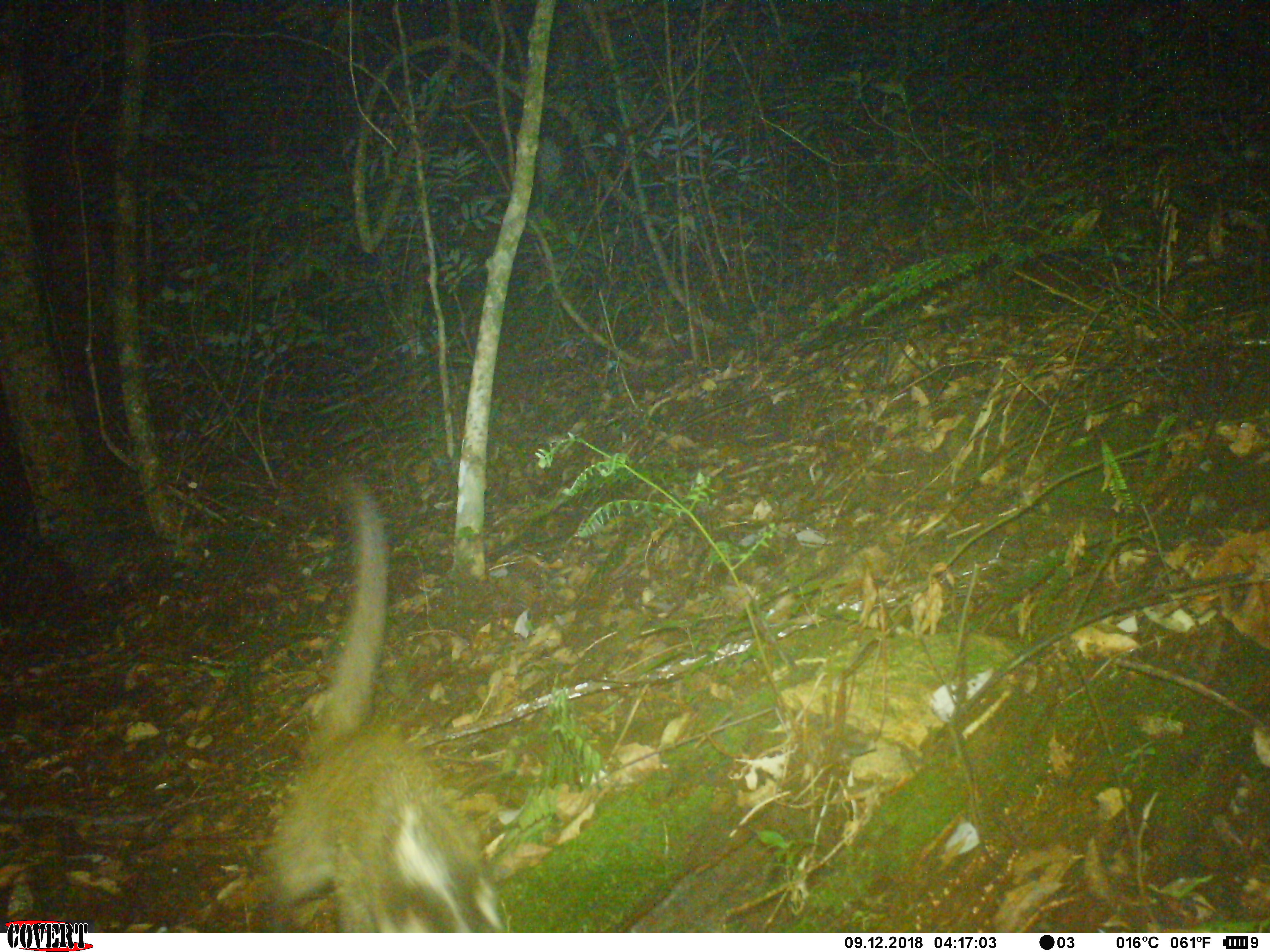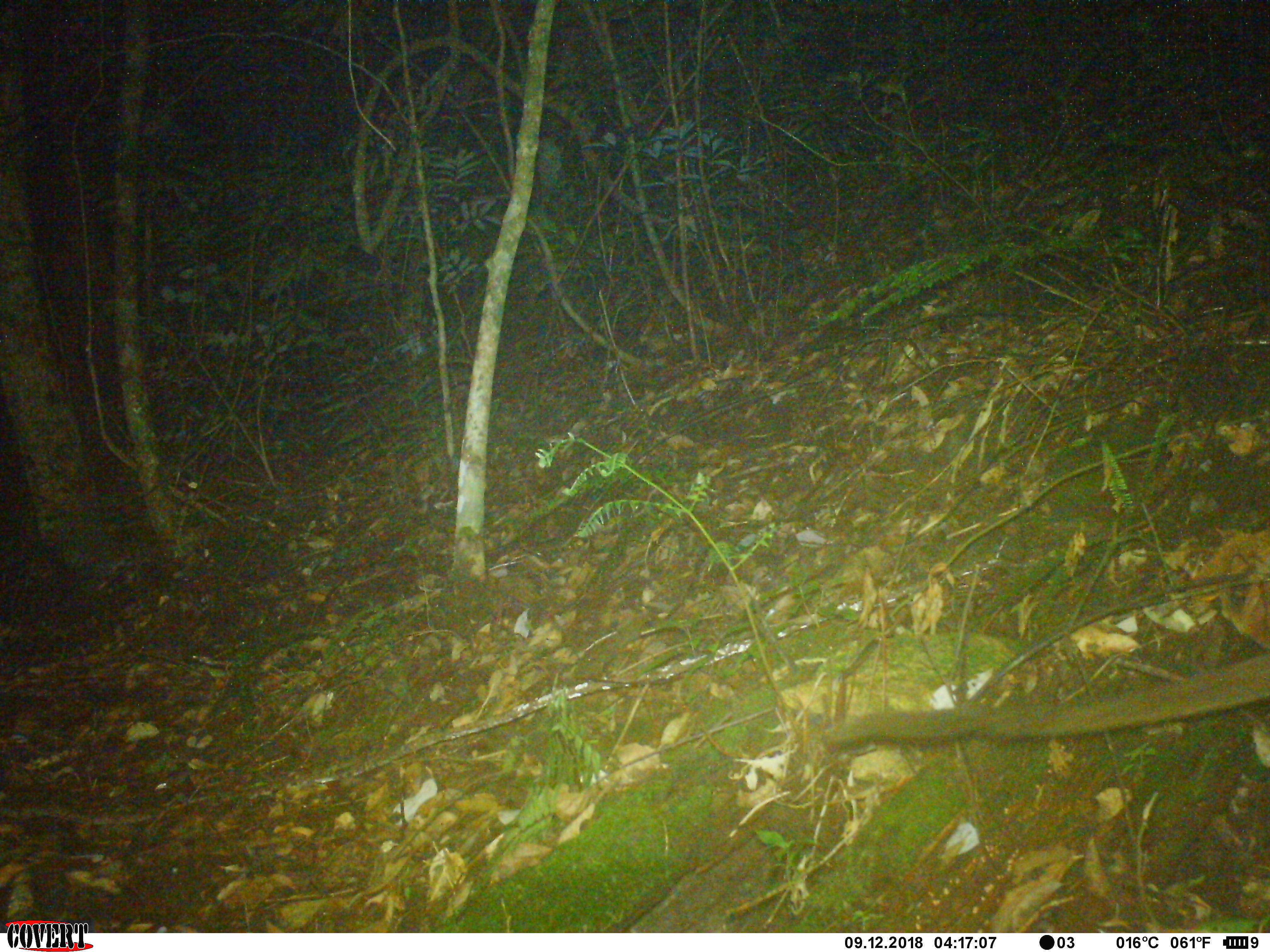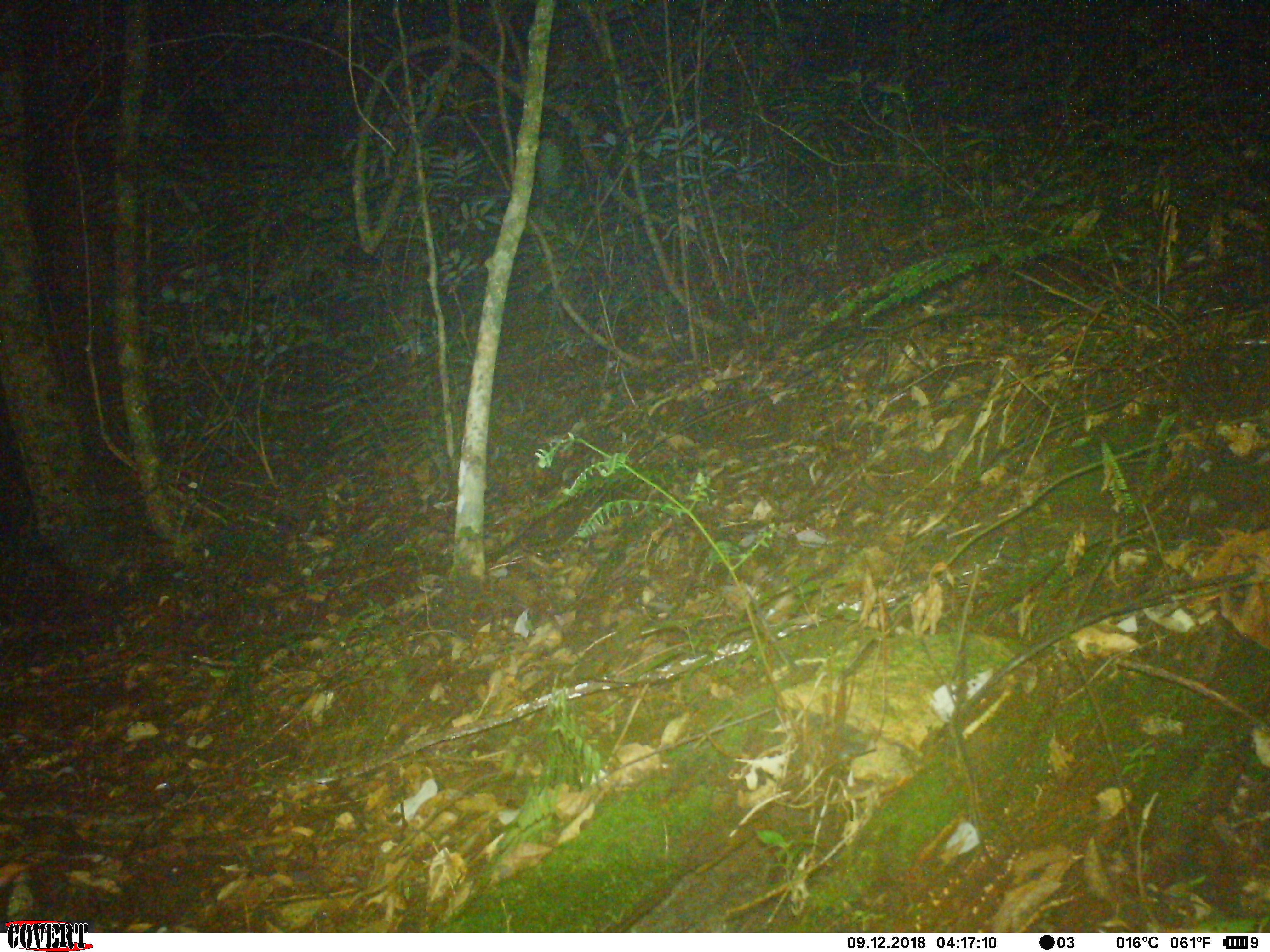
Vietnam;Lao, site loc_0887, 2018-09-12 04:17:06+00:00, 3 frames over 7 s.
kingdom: Animalia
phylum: Chordata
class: Mammalia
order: Carnivora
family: Viverridae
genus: Paguma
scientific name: Paguma larvata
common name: masked palm civet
Masked palm civet (Paguma larvata). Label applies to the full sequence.